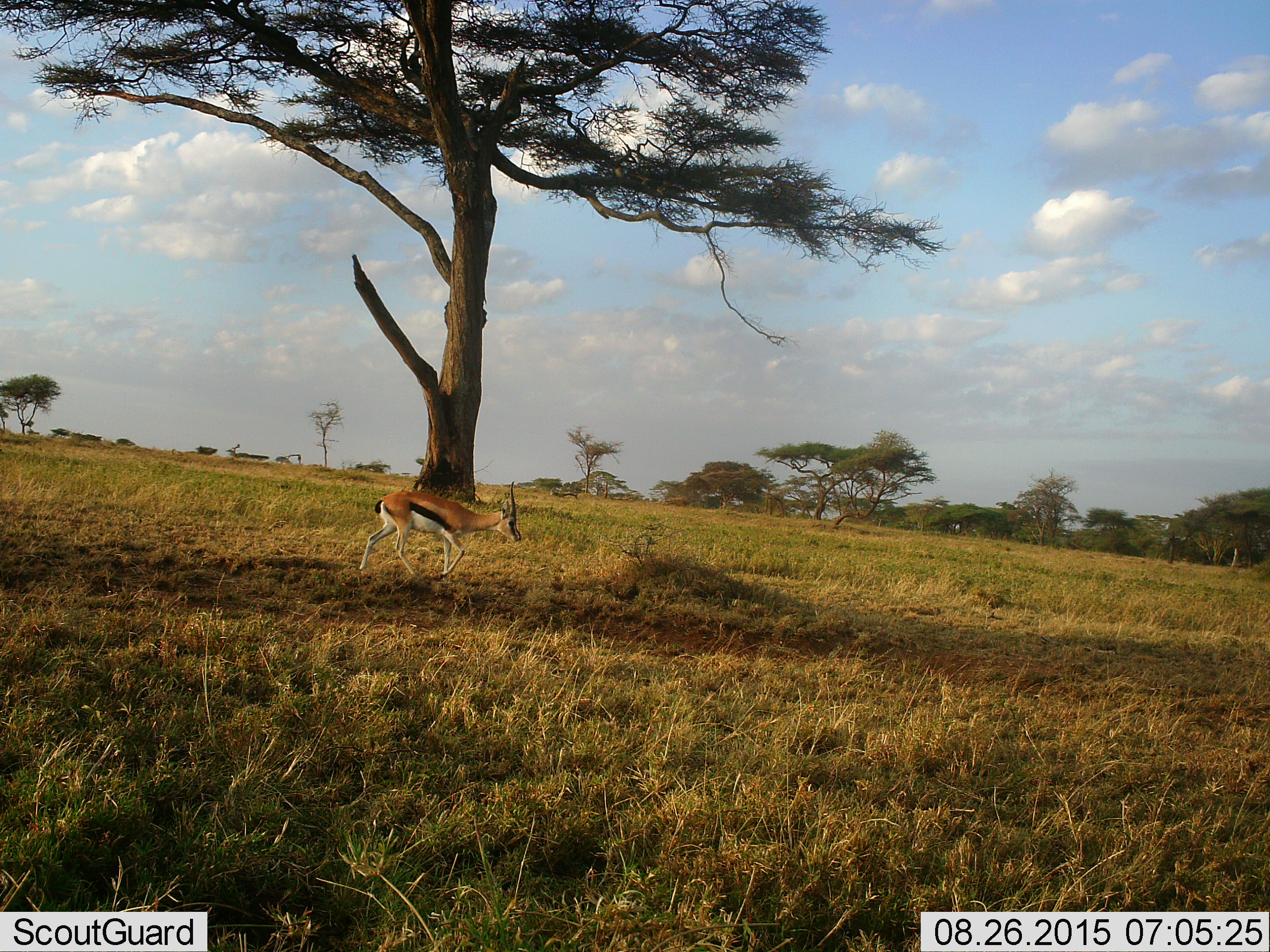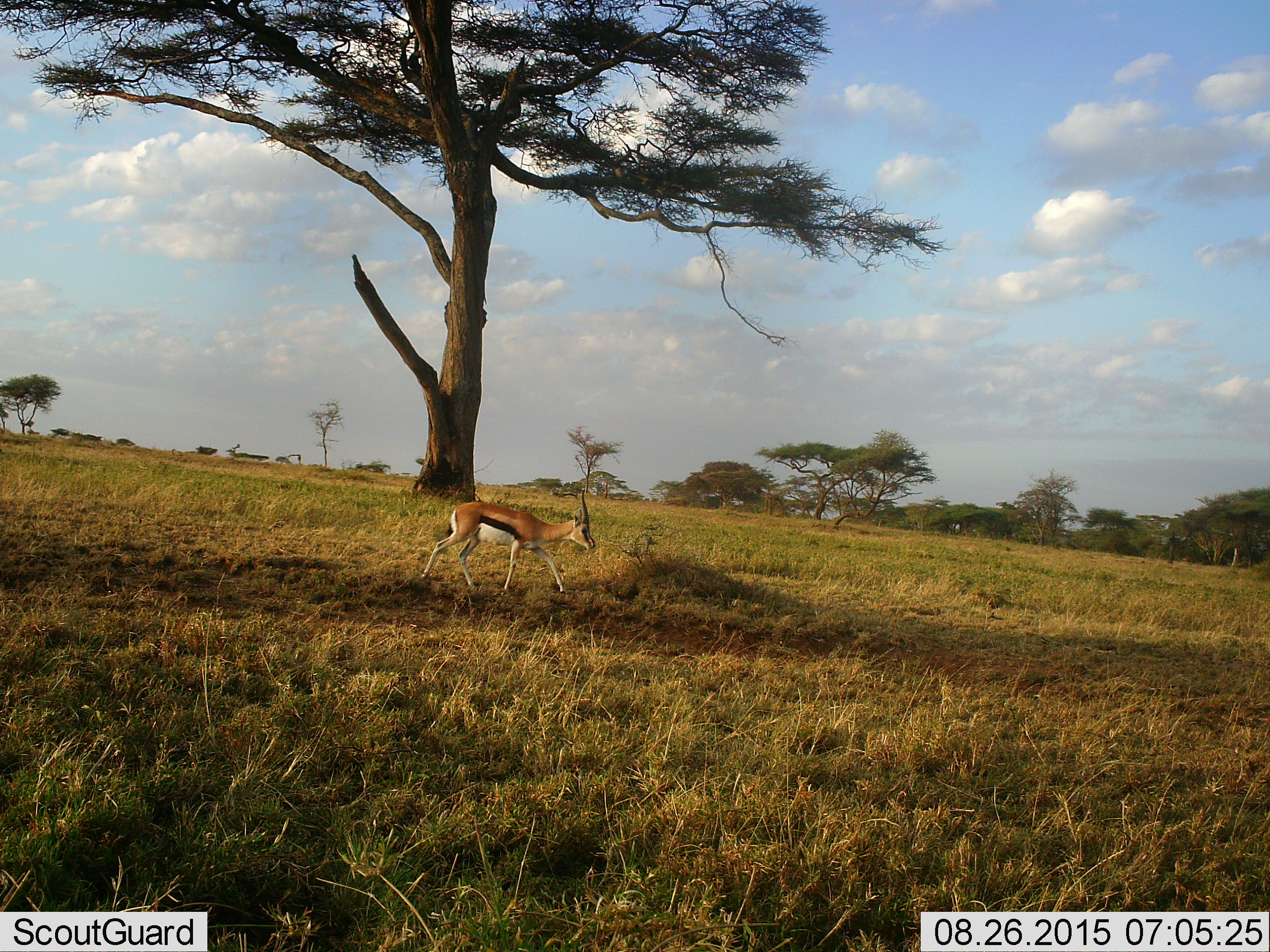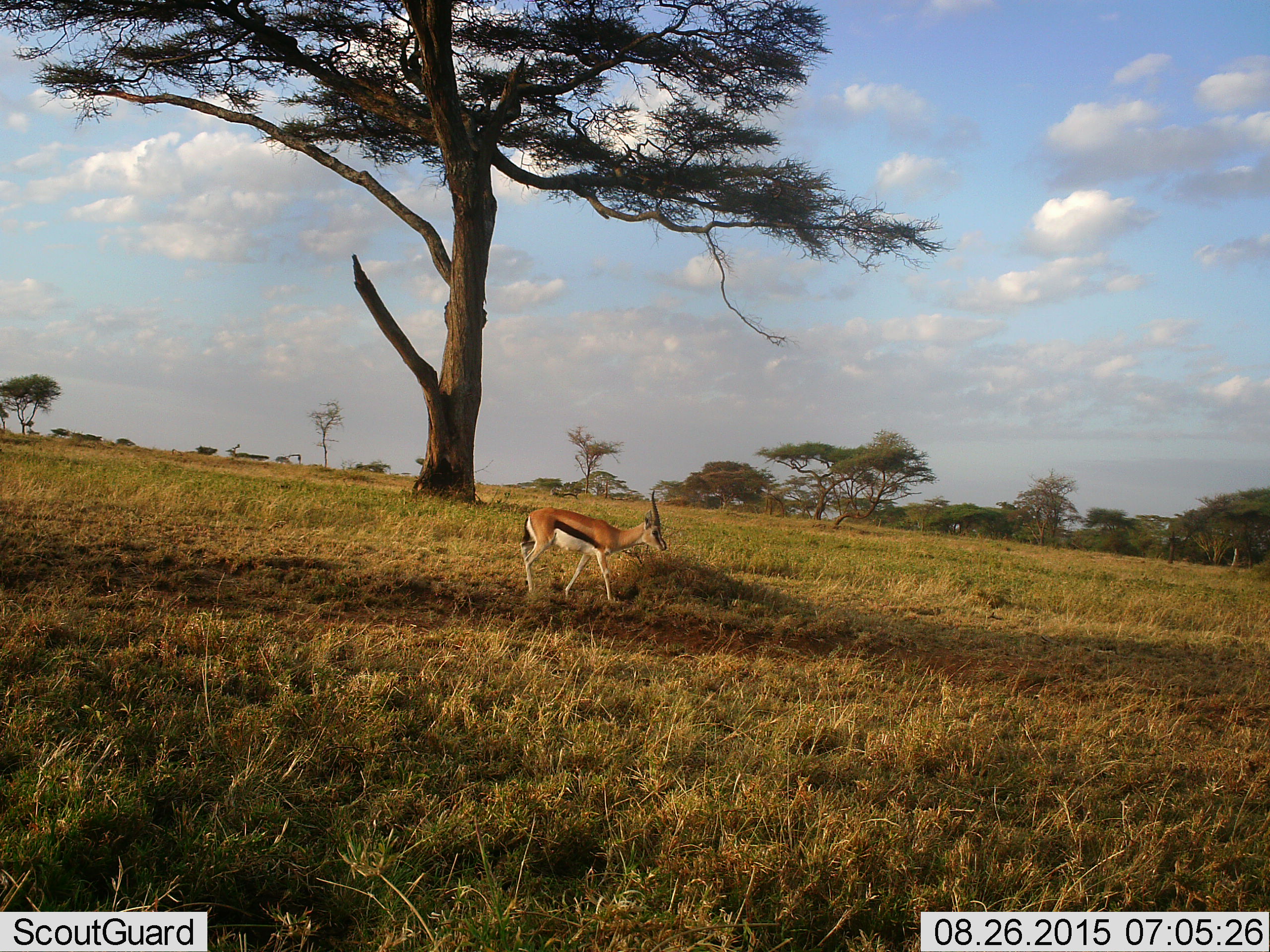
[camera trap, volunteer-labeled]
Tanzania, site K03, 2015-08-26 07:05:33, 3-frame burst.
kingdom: Animalia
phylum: Chordata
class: Mammalia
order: Artiodactyla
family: Bovidae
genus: Eudorcas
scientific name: Eudorcas thomsonii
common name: thomson's gazelle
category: gazellethomsons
Gazellethomsons (thomson's gazelle) (Eudorcas thomsonii), count 1. Behavior (volunteer vote fractions): standing 22%, resting 0%, moving 89%, interacting 0%. Young present (vote fraction): 11%. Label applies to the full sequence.